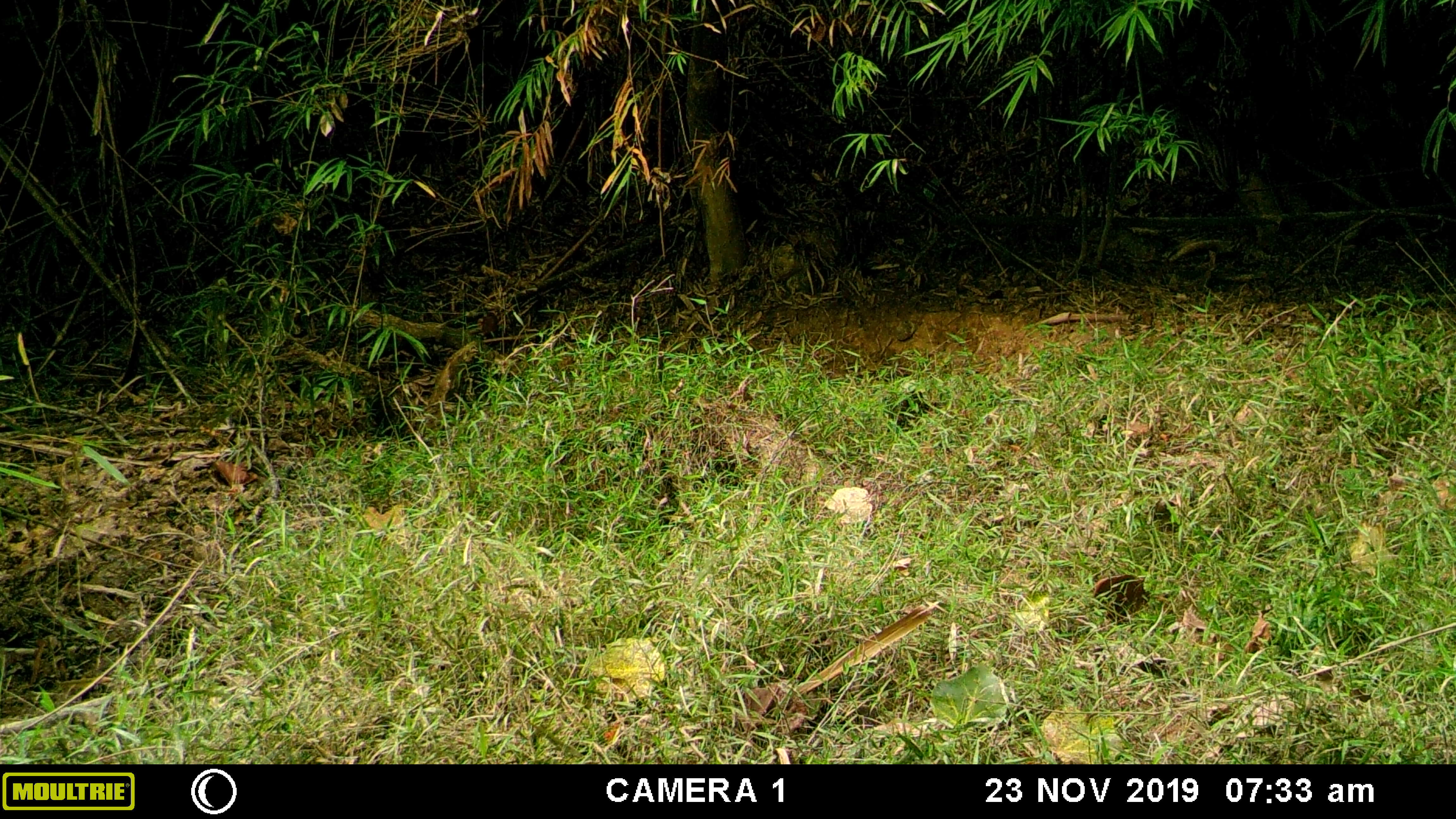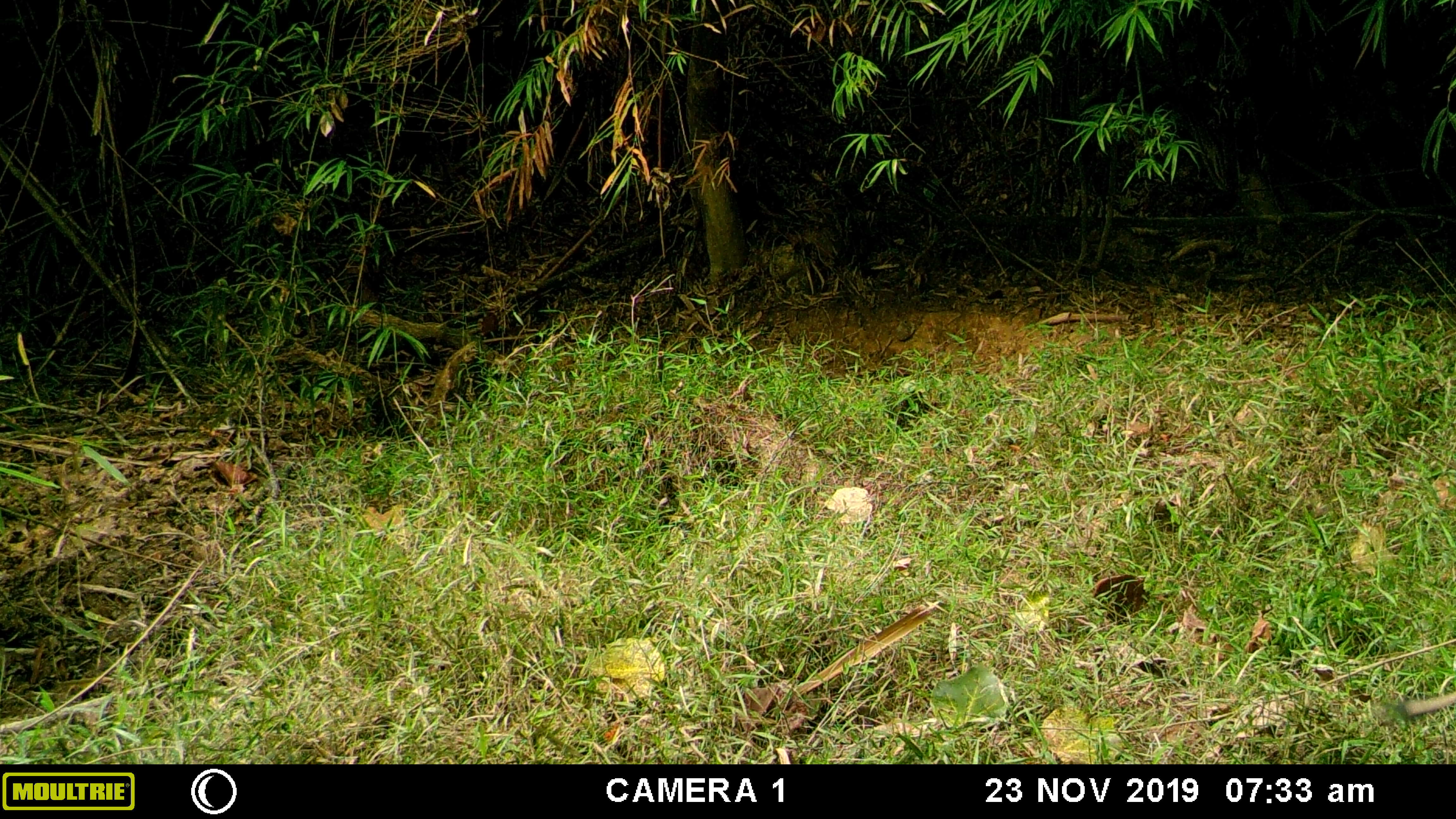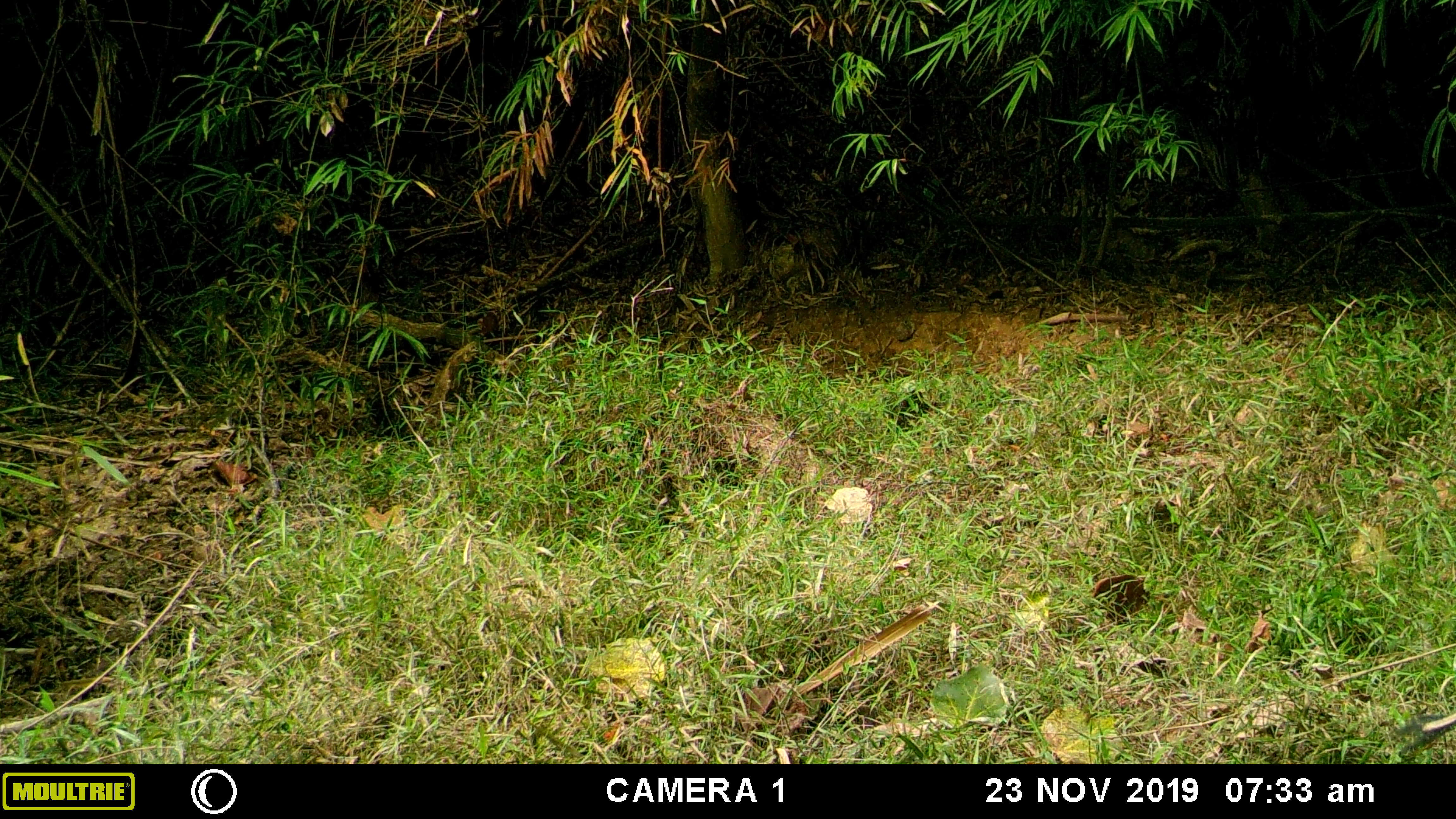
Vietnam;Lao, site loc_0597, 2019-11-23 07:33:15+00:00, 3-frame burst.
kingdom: Animalia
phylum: Chordata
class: Mammalia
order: Artiodactyla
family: Suidae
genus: Sus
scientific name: Sus scrofa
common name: eurasian wild pig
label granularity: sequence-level